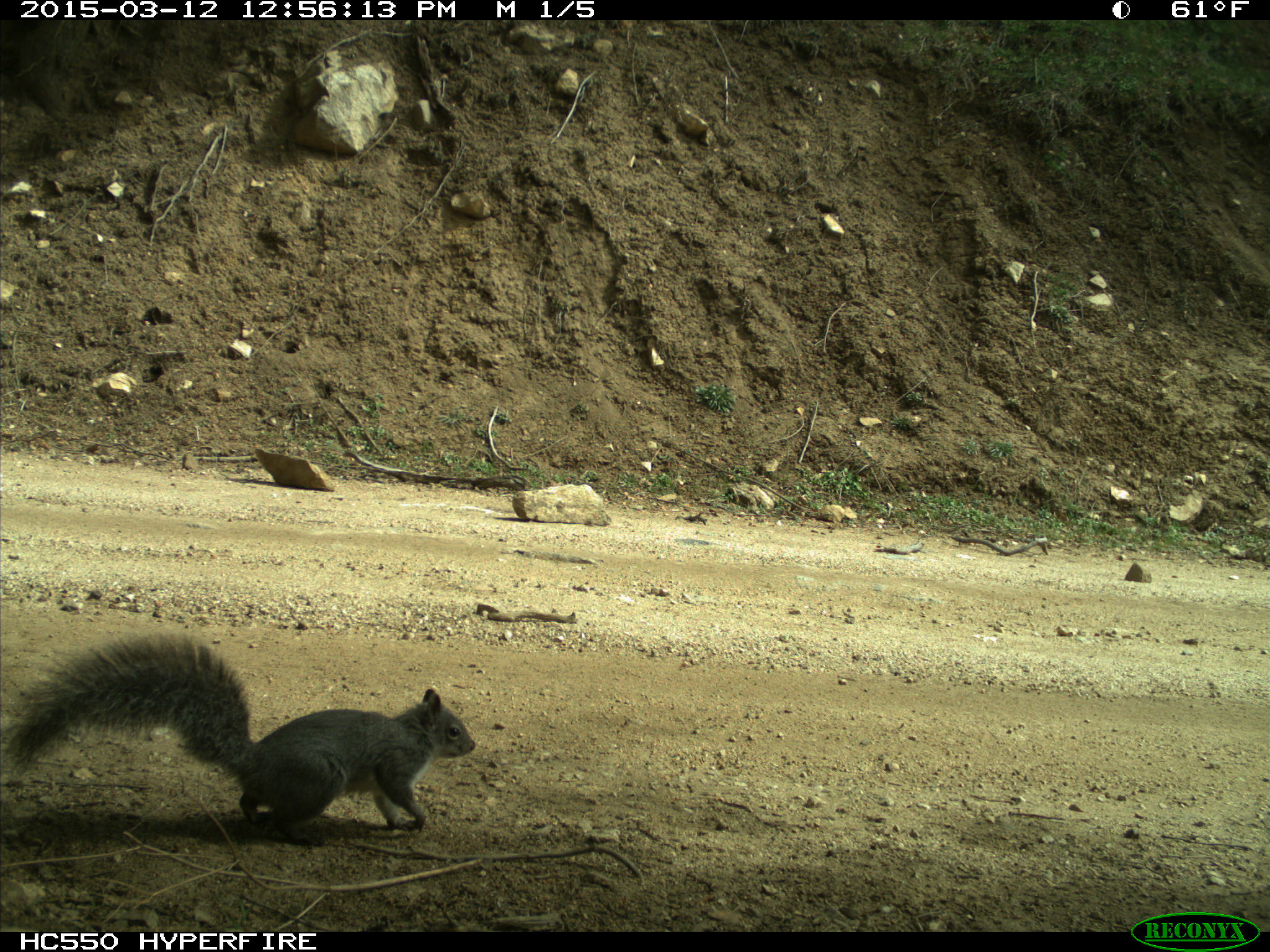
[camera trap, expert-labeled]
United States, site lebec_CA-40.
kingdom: Animalia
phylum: Chordata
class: Mammalia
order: Rodentia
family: Sciuridae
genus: Sciurus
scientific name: Sciurus carolinensis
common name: eastern gray squirrel